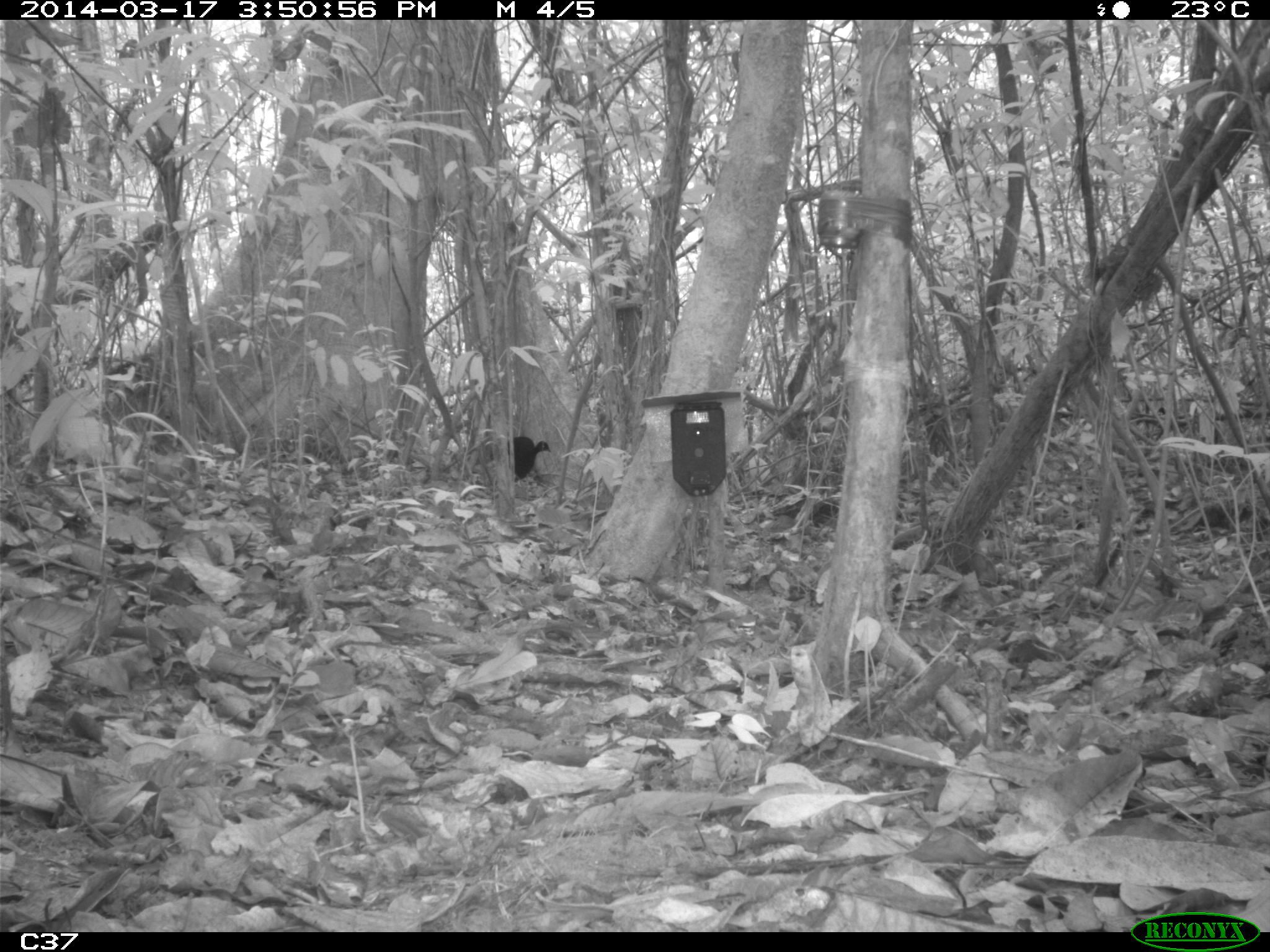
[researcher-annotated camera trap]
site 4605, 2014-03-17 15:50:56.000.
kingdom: Animalia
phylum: Chordata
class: Aves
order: Gruiformes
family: Psophiidae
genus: Psophia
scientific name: Psophia crepitans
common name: gray-winged trumpeter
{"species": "Psophia crepitans (gray-winged trumpeter)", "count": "4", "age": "adult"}